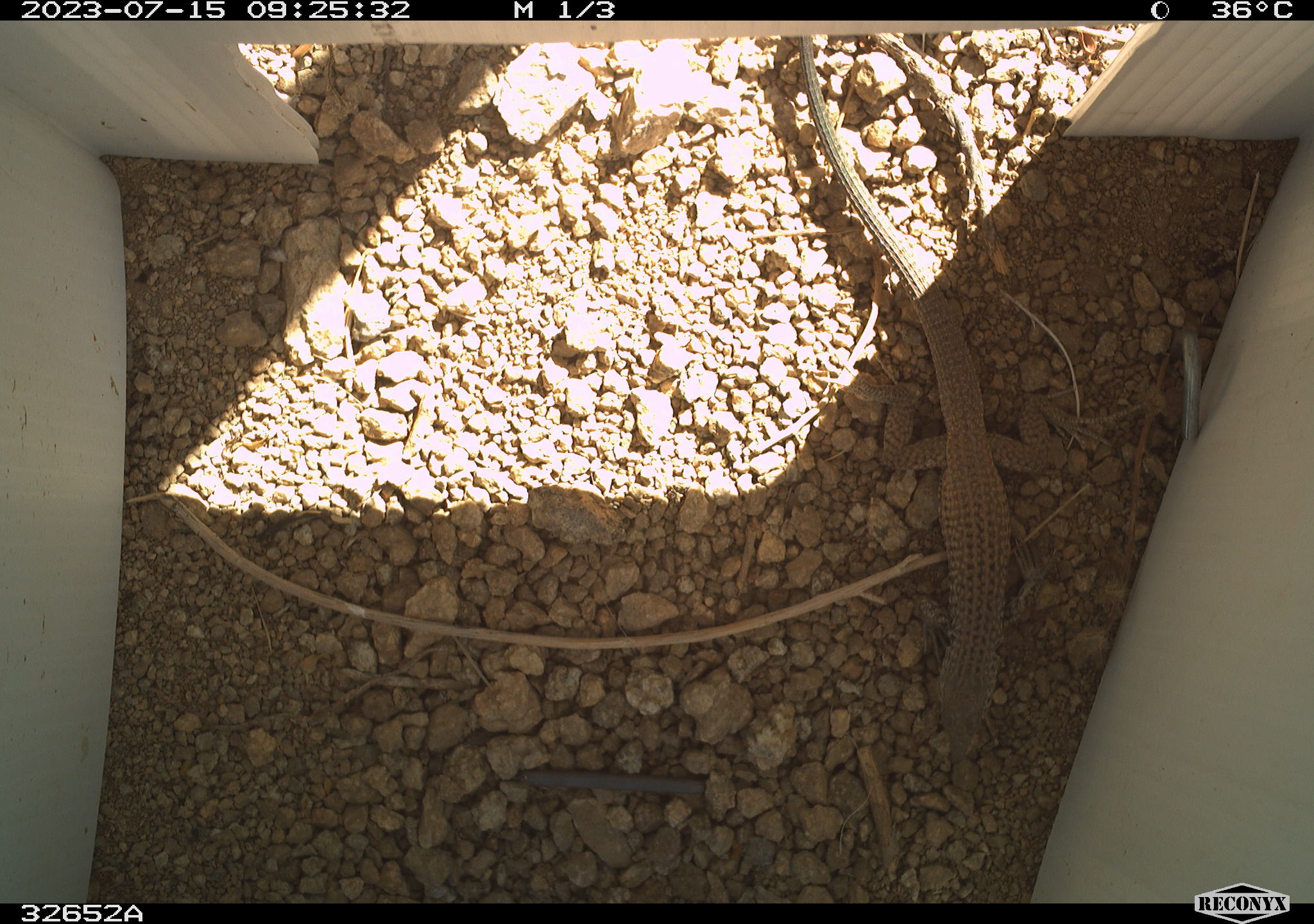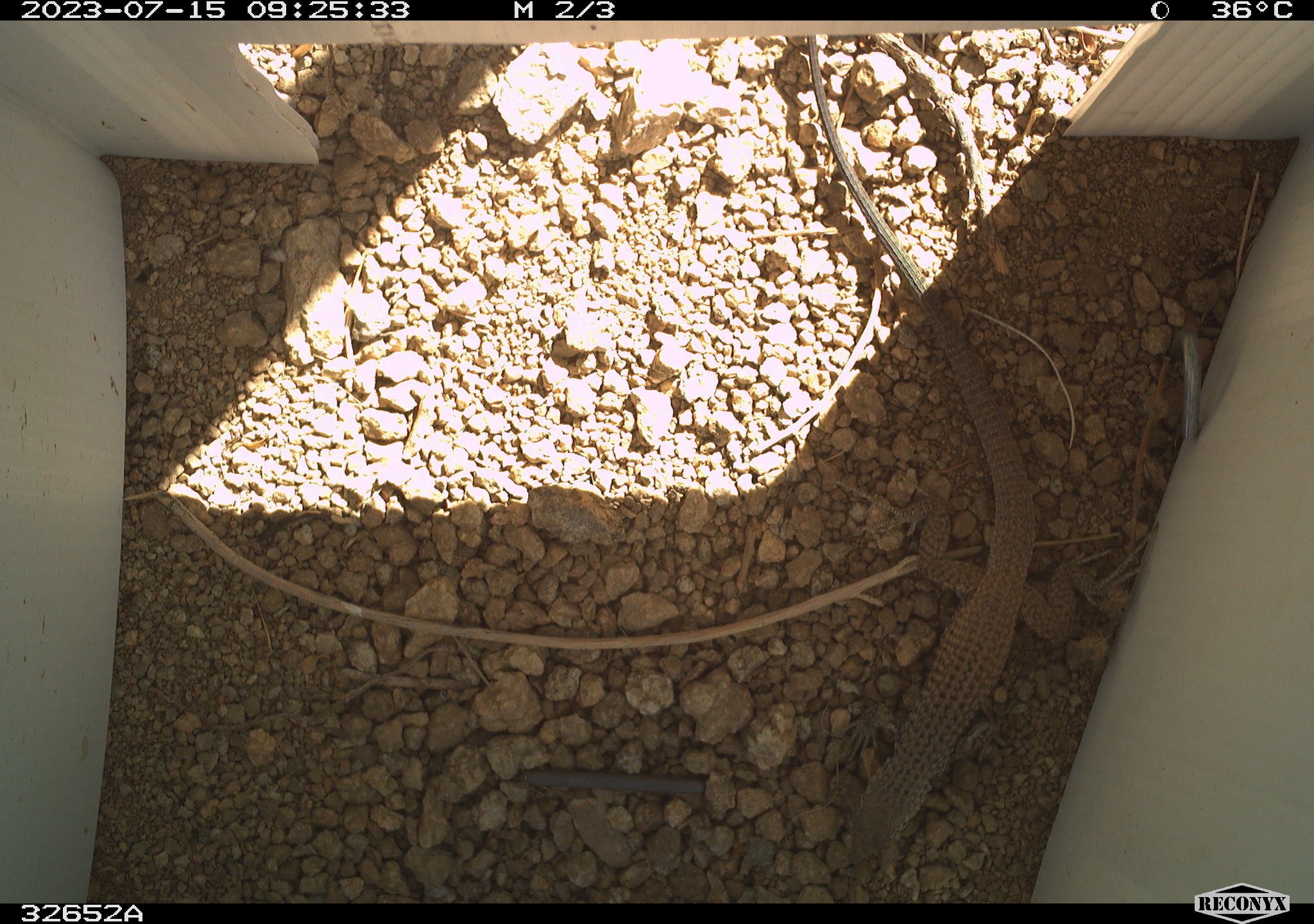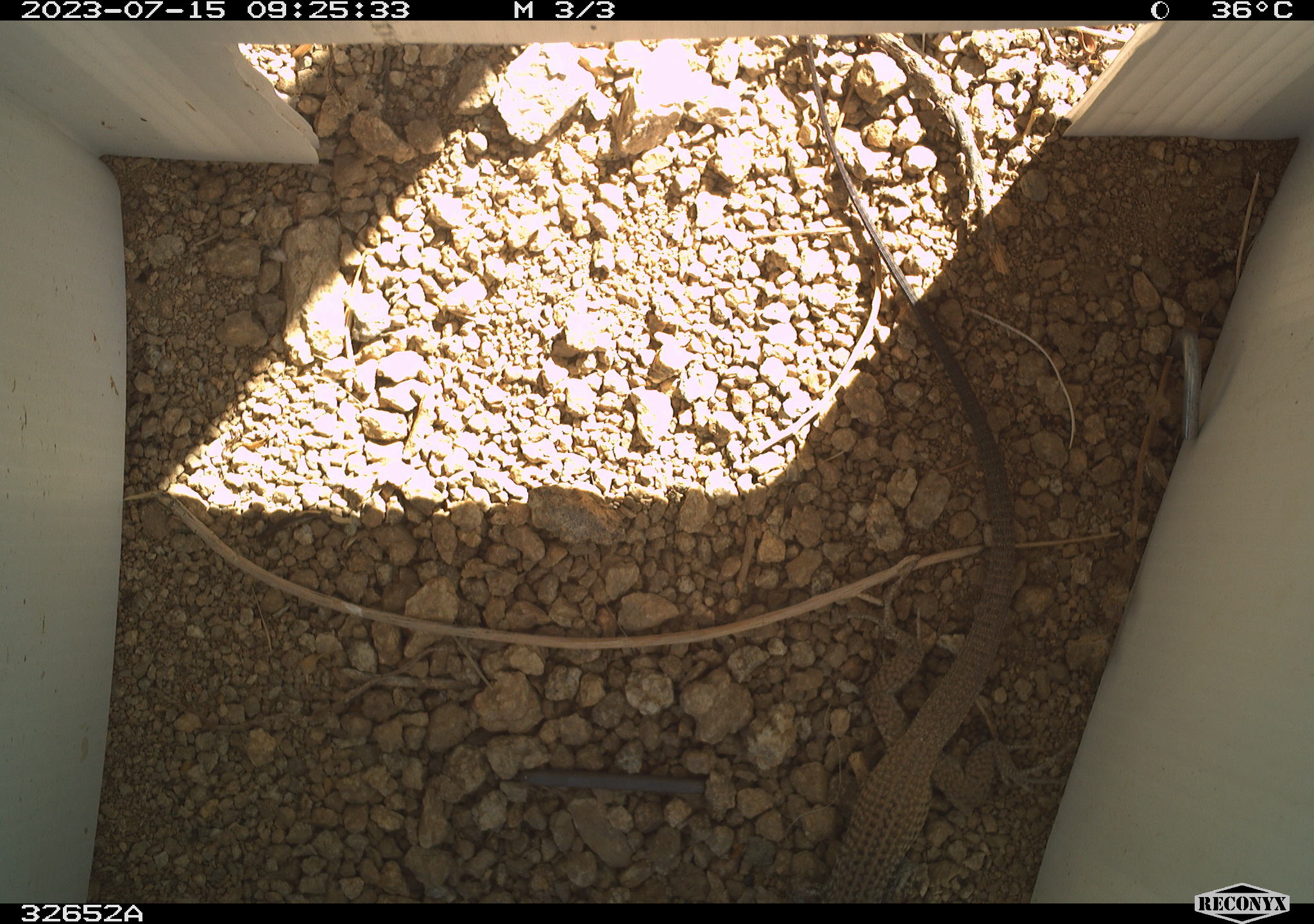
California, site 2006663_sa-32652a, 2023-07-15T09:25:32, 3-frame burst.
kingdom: Animalia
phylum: Chordata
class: Reptilia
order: Squamata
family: Teiidae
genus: Aspidoscelis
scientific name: Aspidoscelis tigris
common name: western whiptail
Western whiptail (Aspidoscelis tigris).